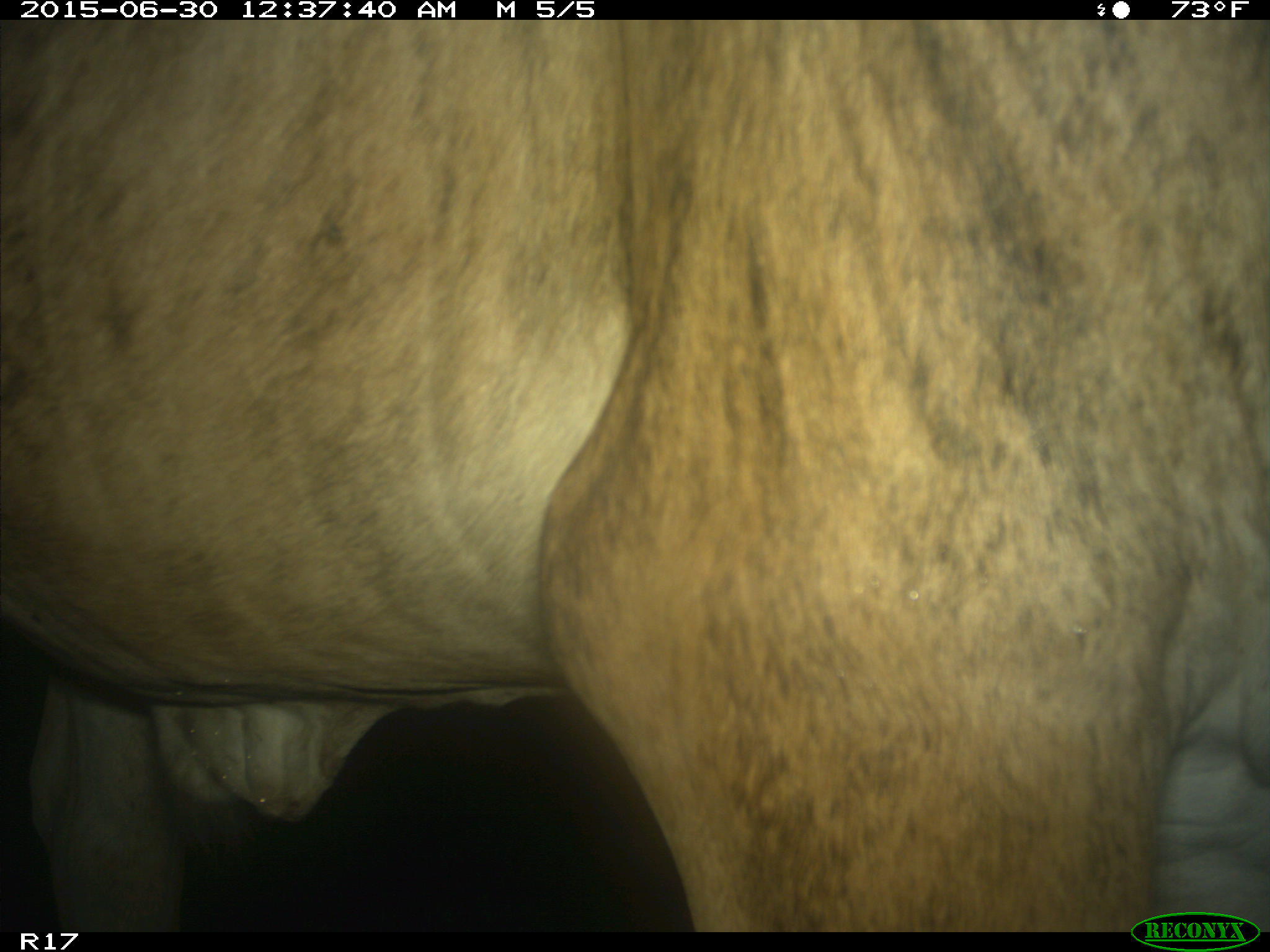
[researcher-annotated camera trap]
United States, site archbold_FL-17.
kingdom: Animalia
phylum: Chordata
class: Mammalia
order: Artiodactyla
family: Bovidae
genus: Bos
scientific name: Bos taurus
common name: domestic cow